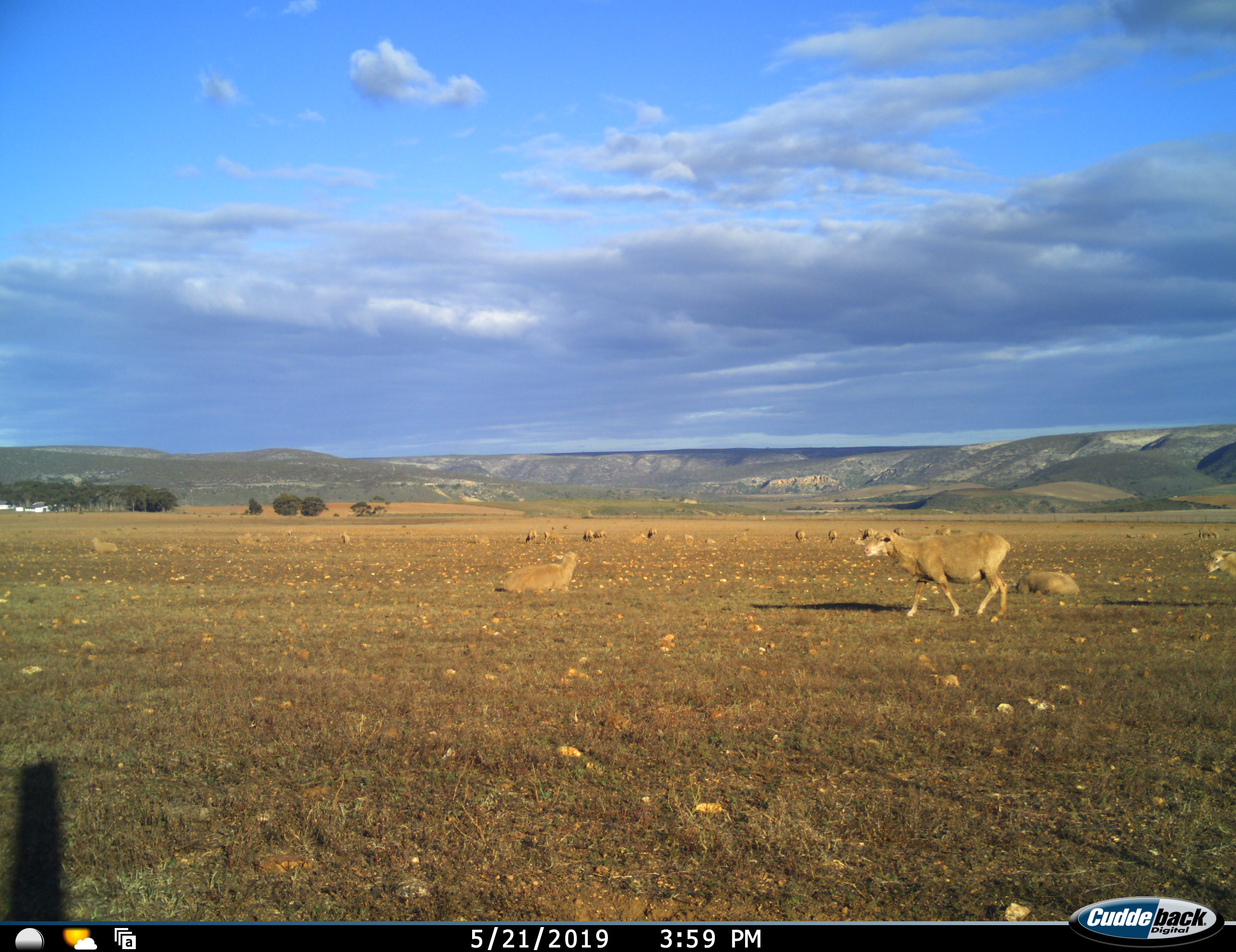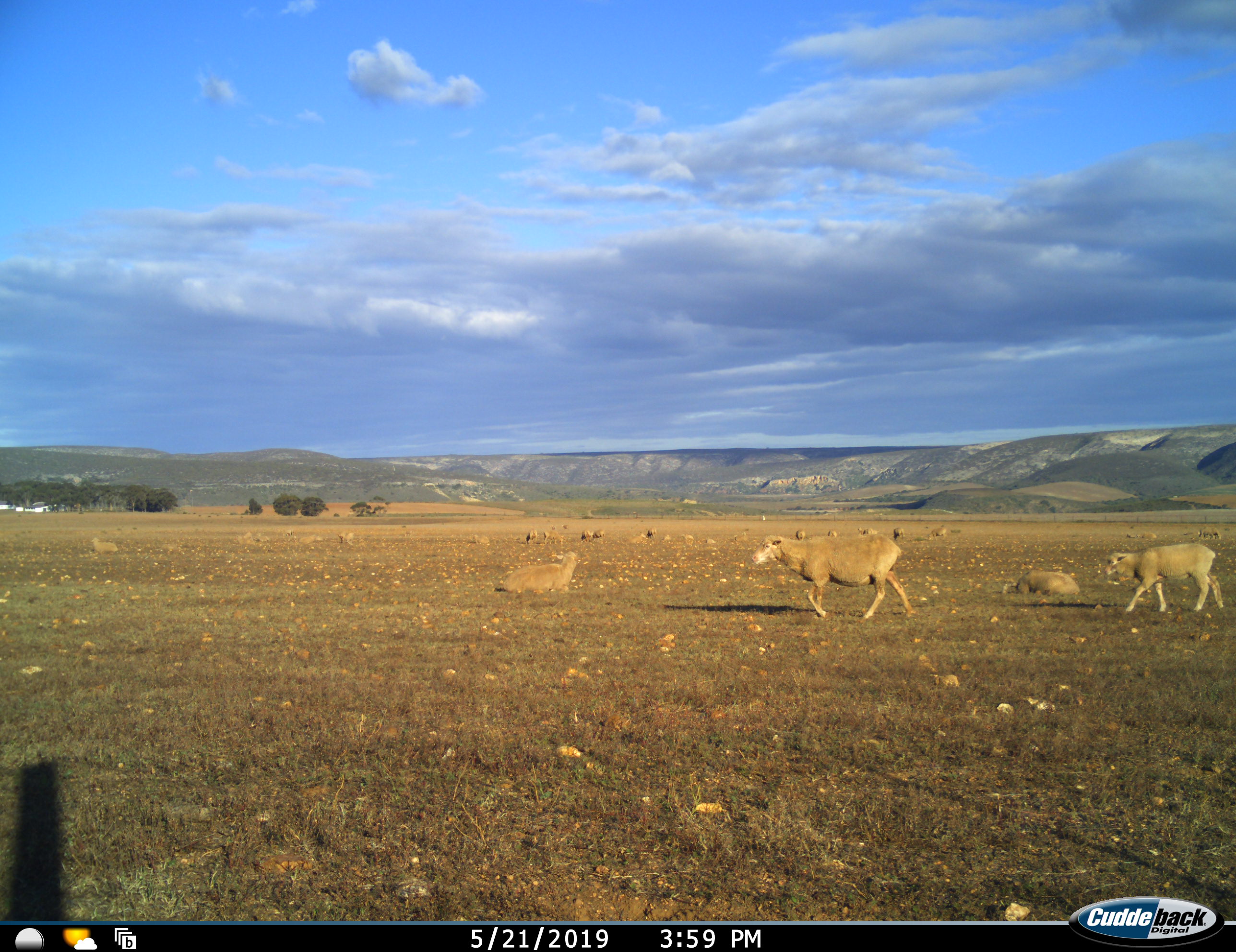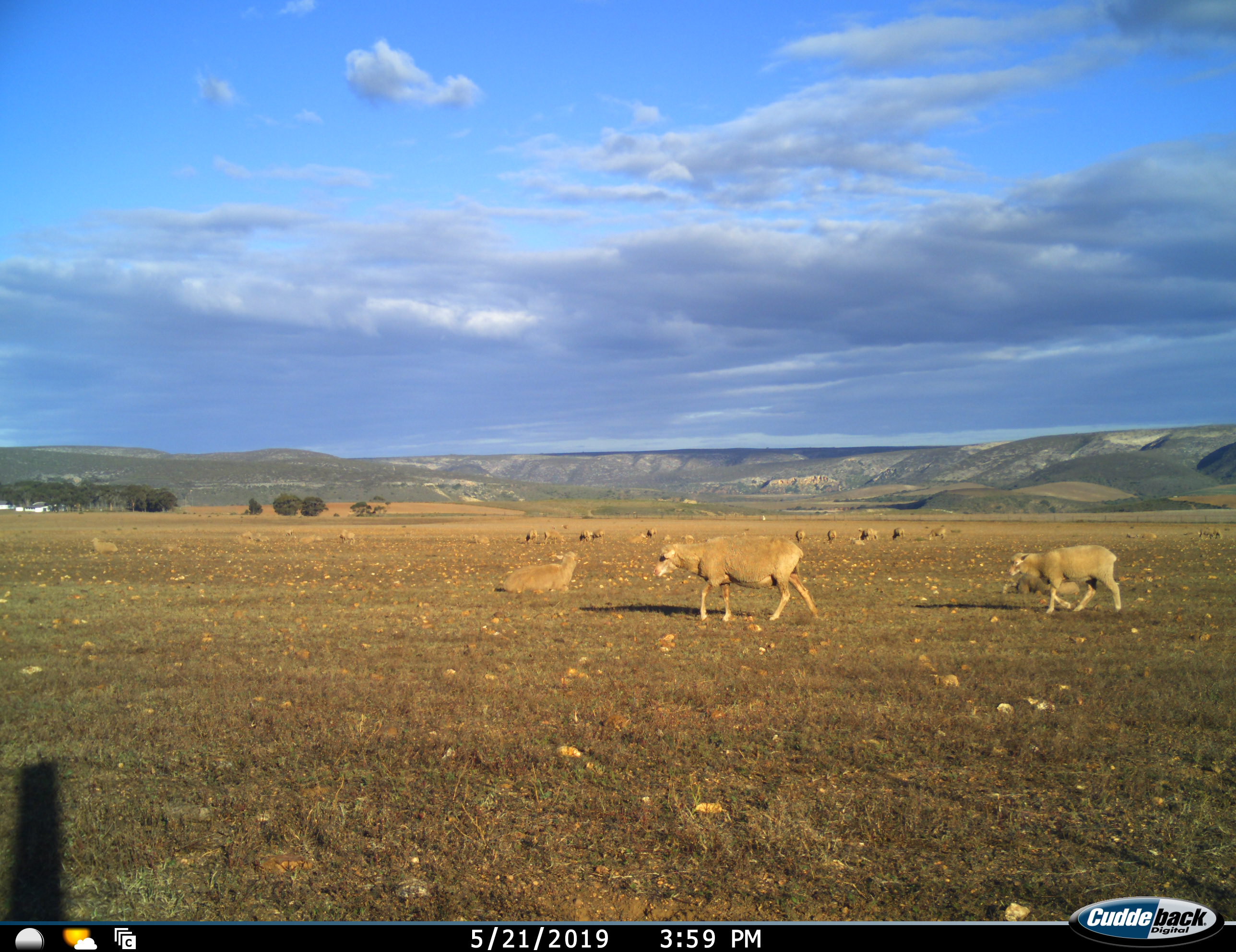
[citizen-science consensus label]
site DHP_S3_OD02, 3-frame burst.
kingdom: Animalia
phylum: Chordata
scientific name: Vertebrata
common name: domestic animal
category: domesticanimal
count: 11-50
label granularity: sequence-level